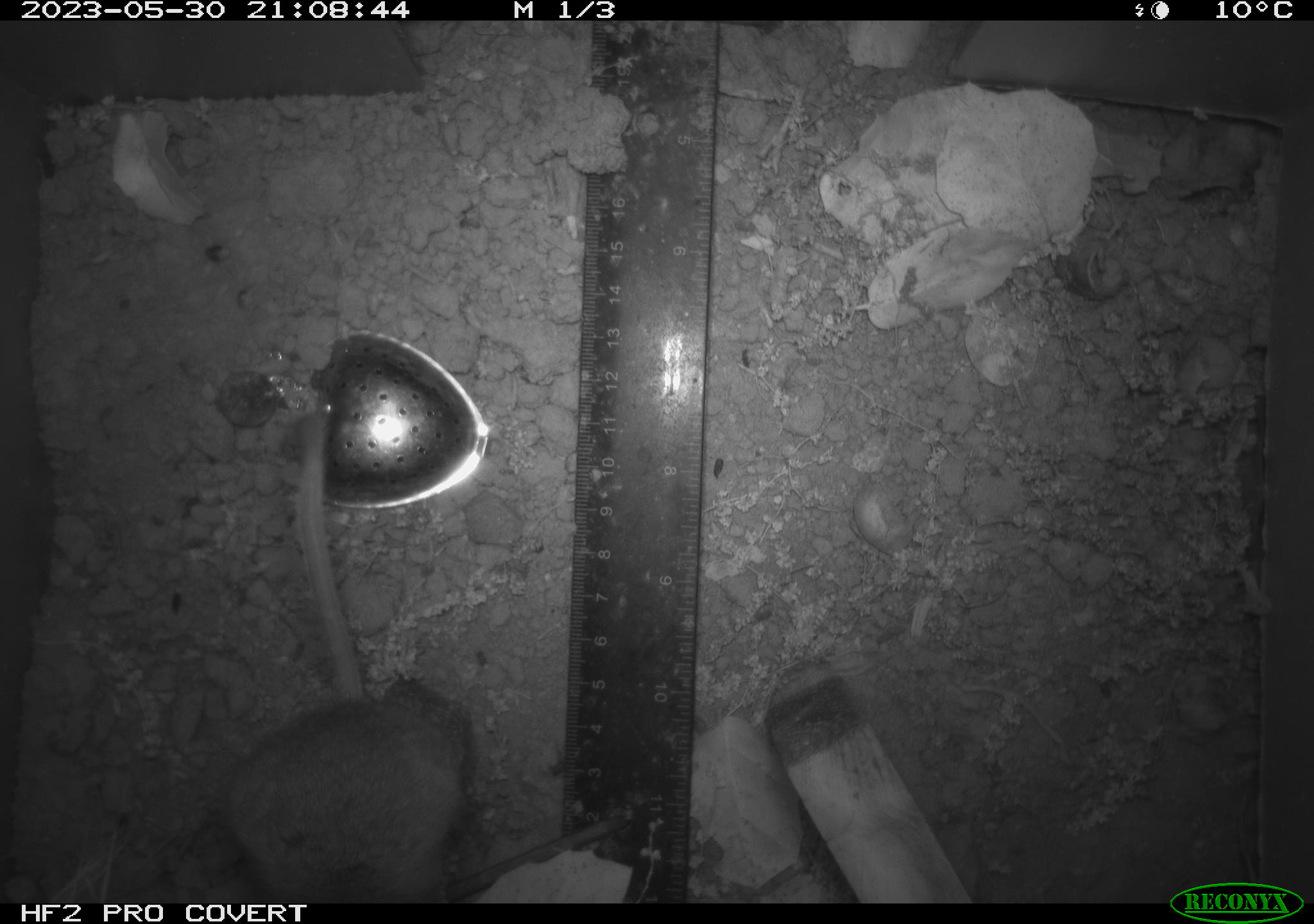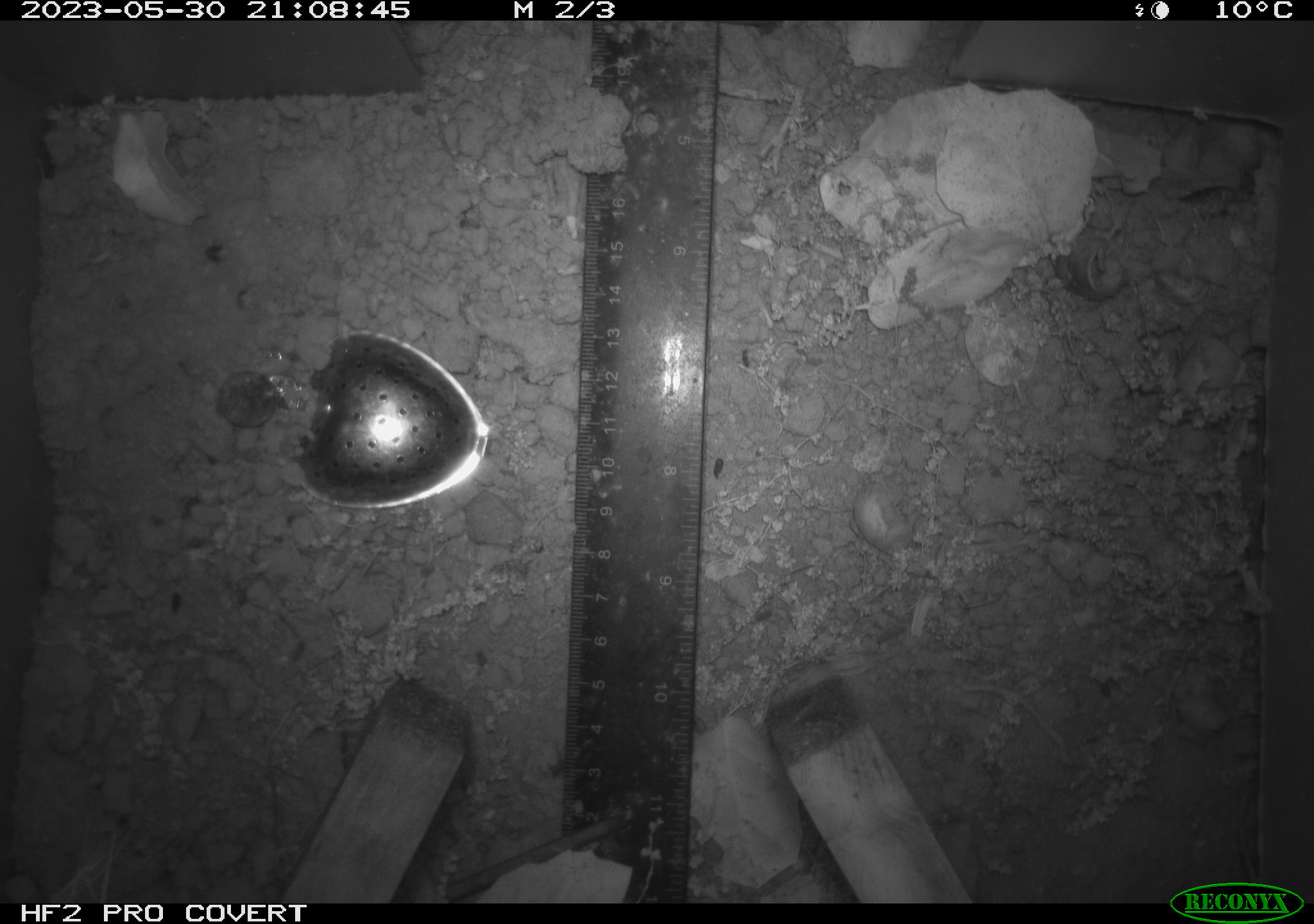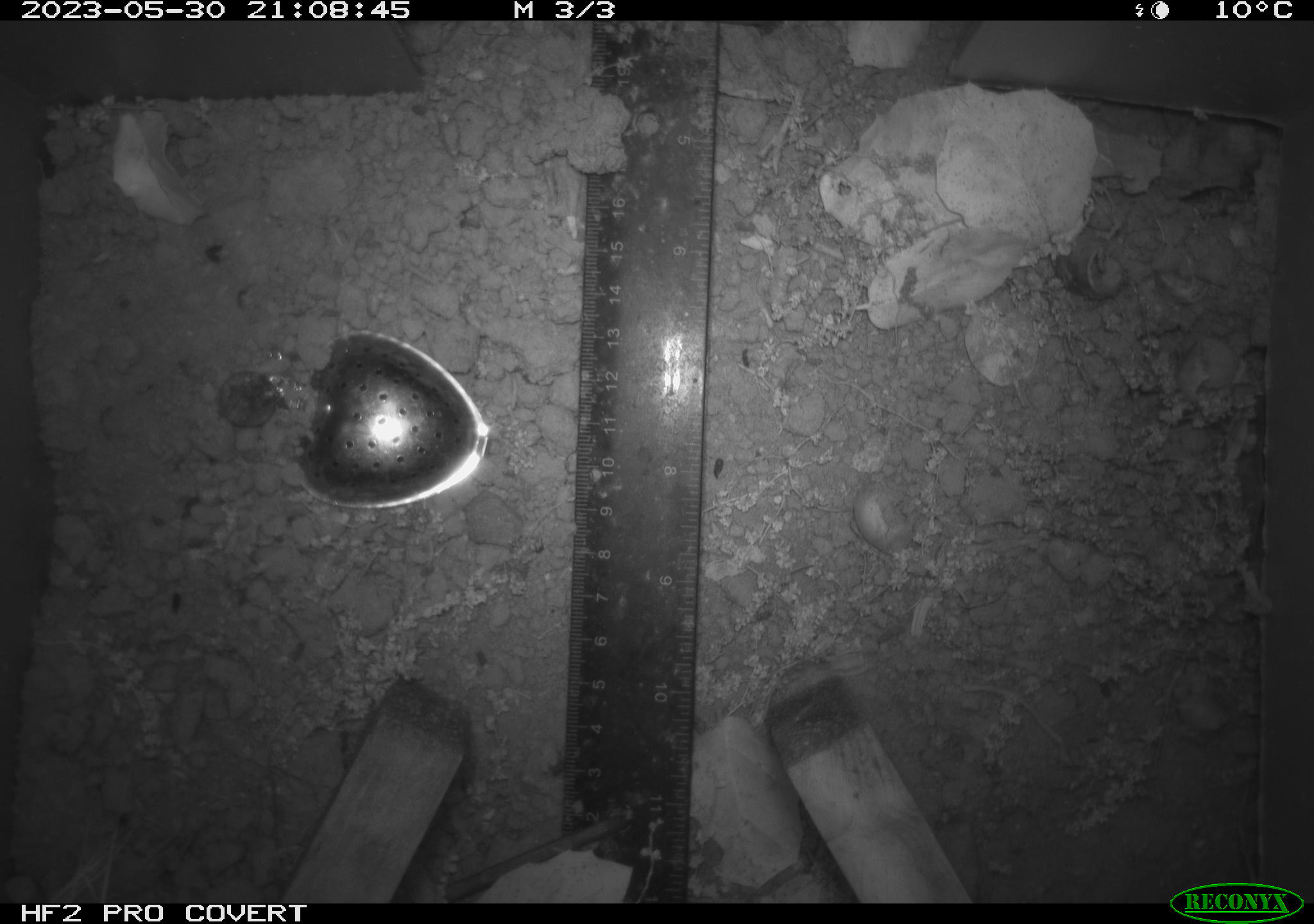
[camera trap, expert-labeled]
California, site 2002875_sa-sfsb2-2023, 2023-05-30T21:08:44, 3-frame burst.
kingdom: Animalia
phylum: Chordata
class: Mammalia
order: Rodentia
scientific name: Rodentia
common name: mouse species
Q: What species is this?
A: Mouse species (Rodentia).